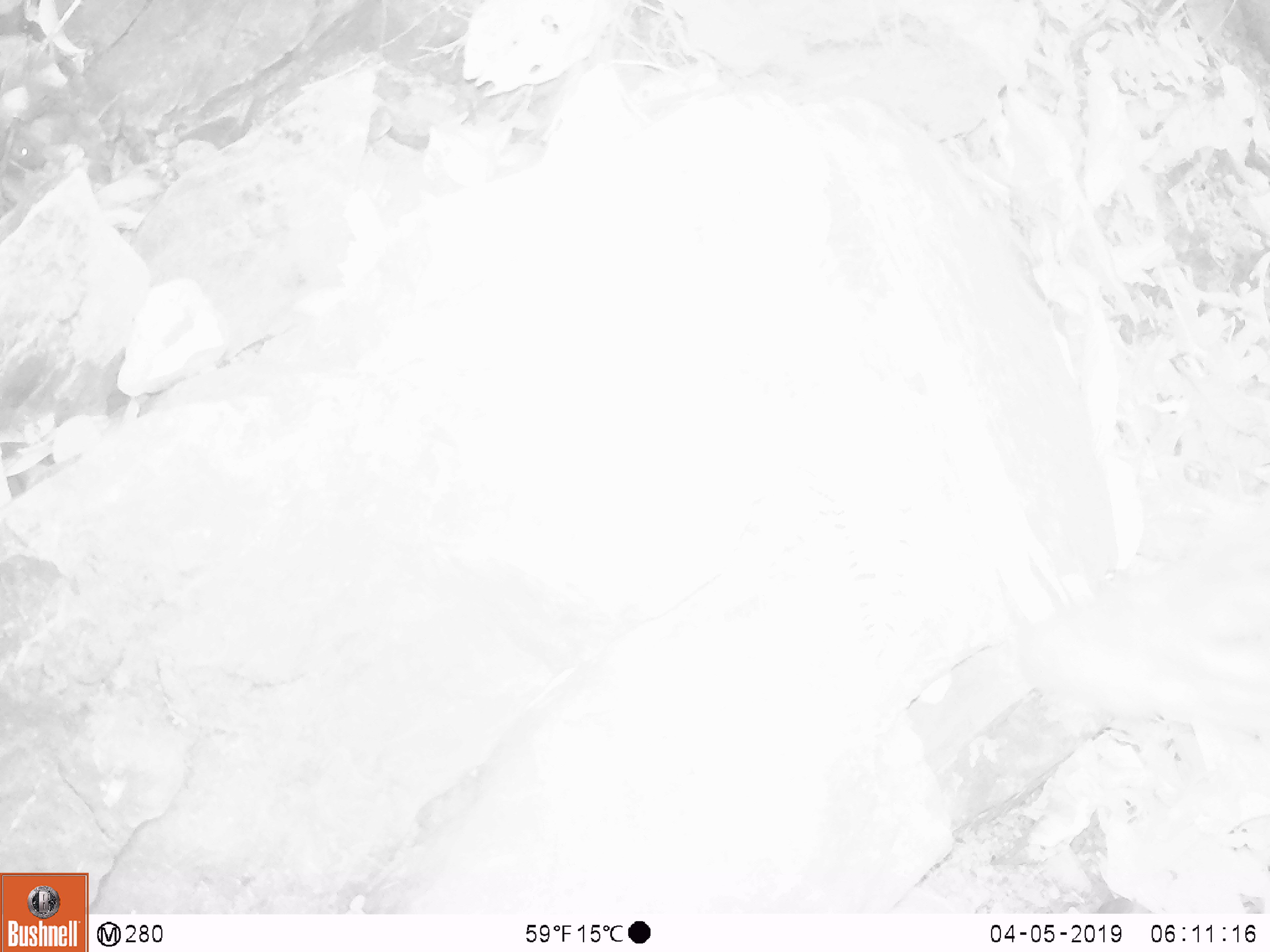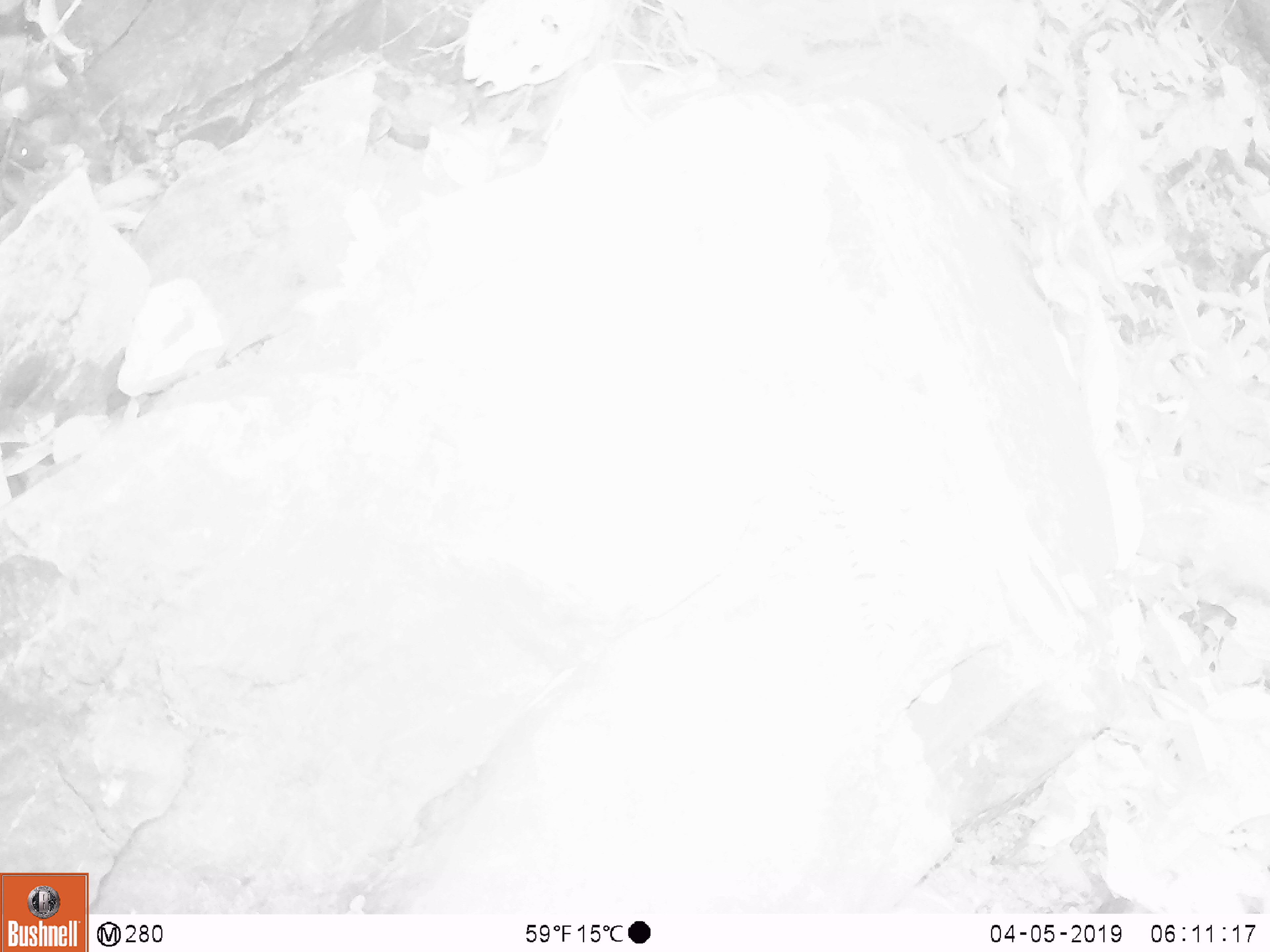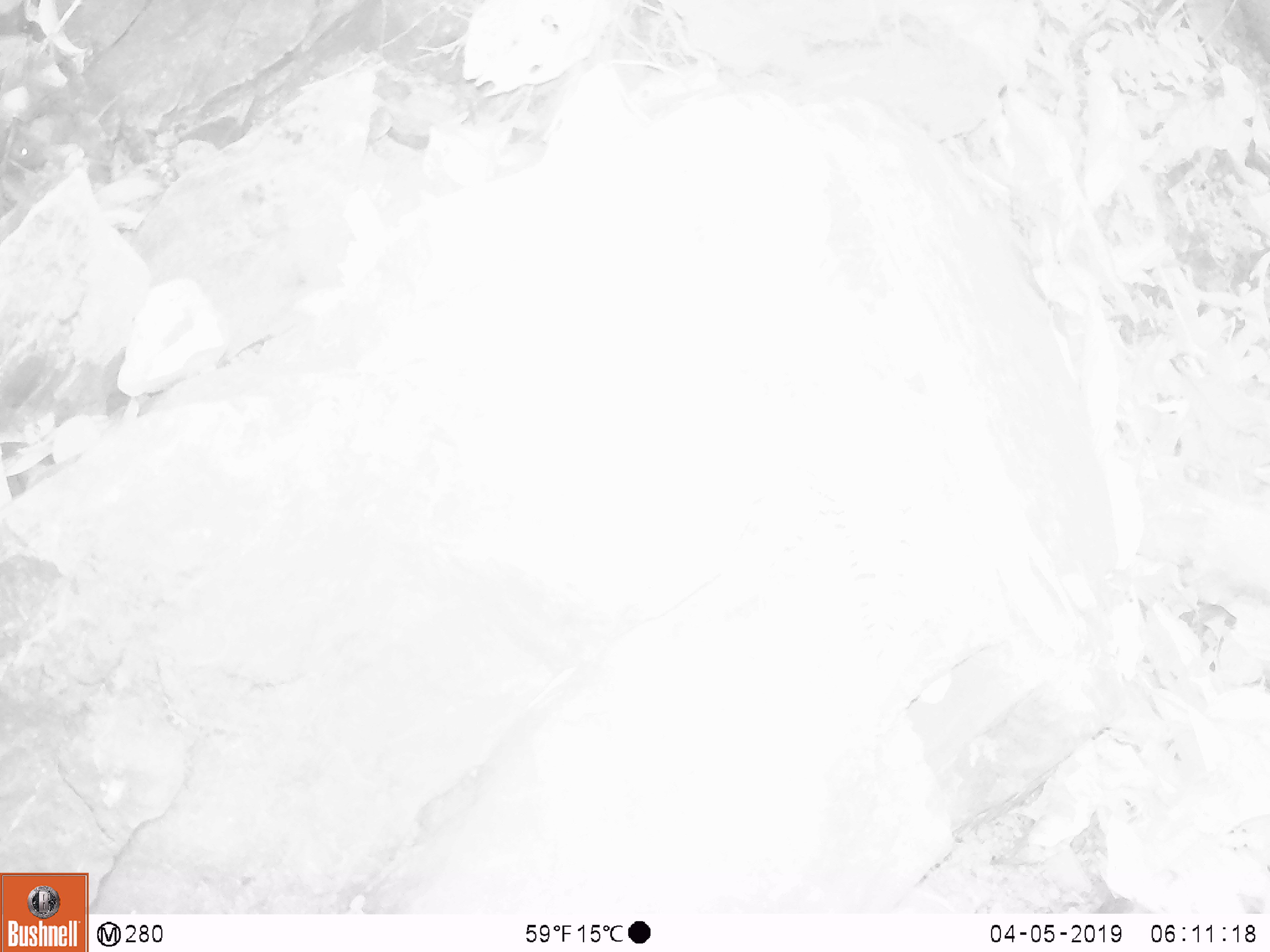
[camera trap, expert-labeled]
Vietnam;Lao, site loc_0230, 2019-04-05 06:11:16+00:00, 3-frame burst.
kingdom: Animalia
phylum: Chordata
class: Mammalia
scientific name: Mammalia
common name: mammal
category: unidentified small mammal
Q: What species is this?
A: Unidentified small mammal (mammal) (Mammalia).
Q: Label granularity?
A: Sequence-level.